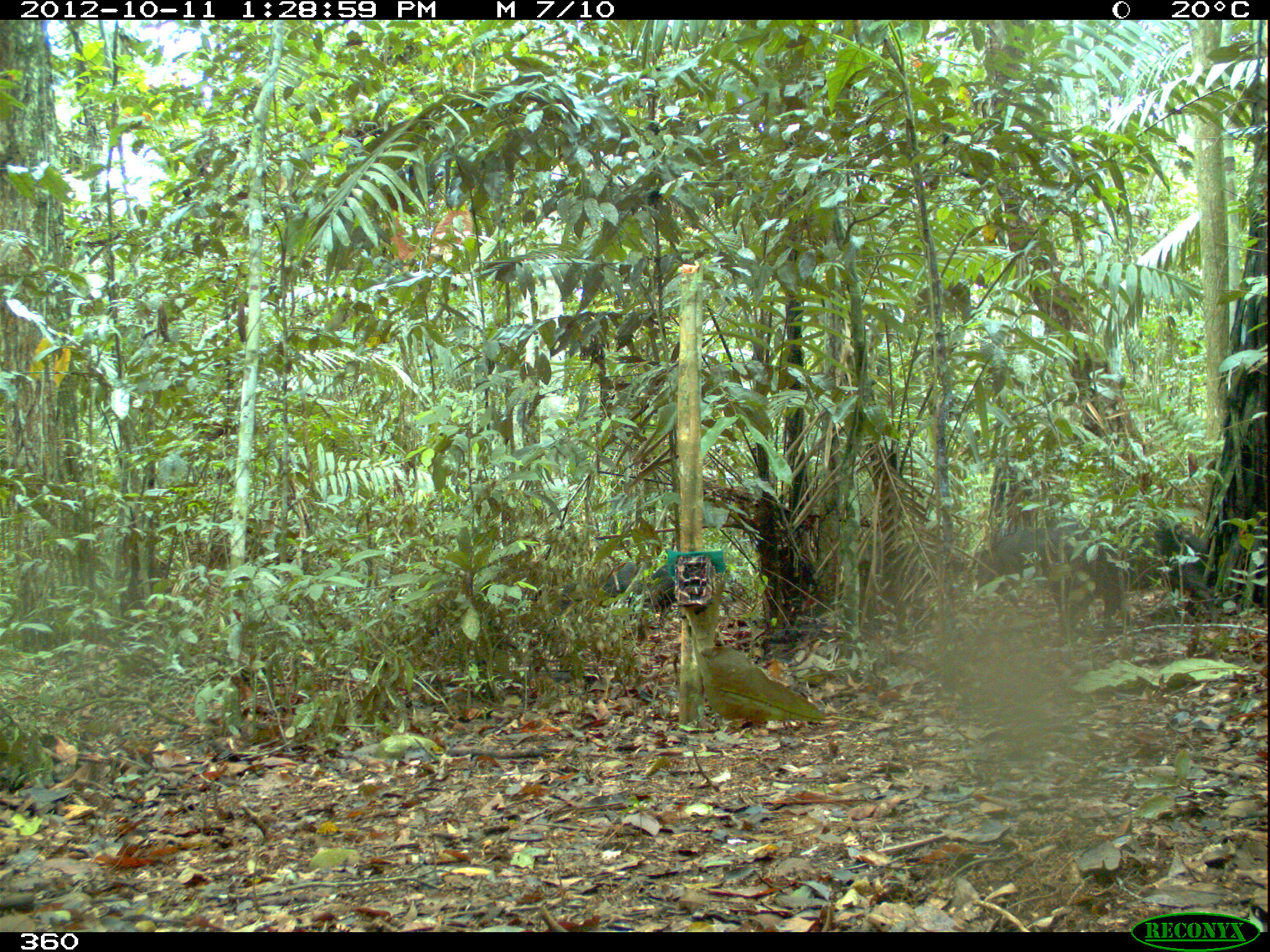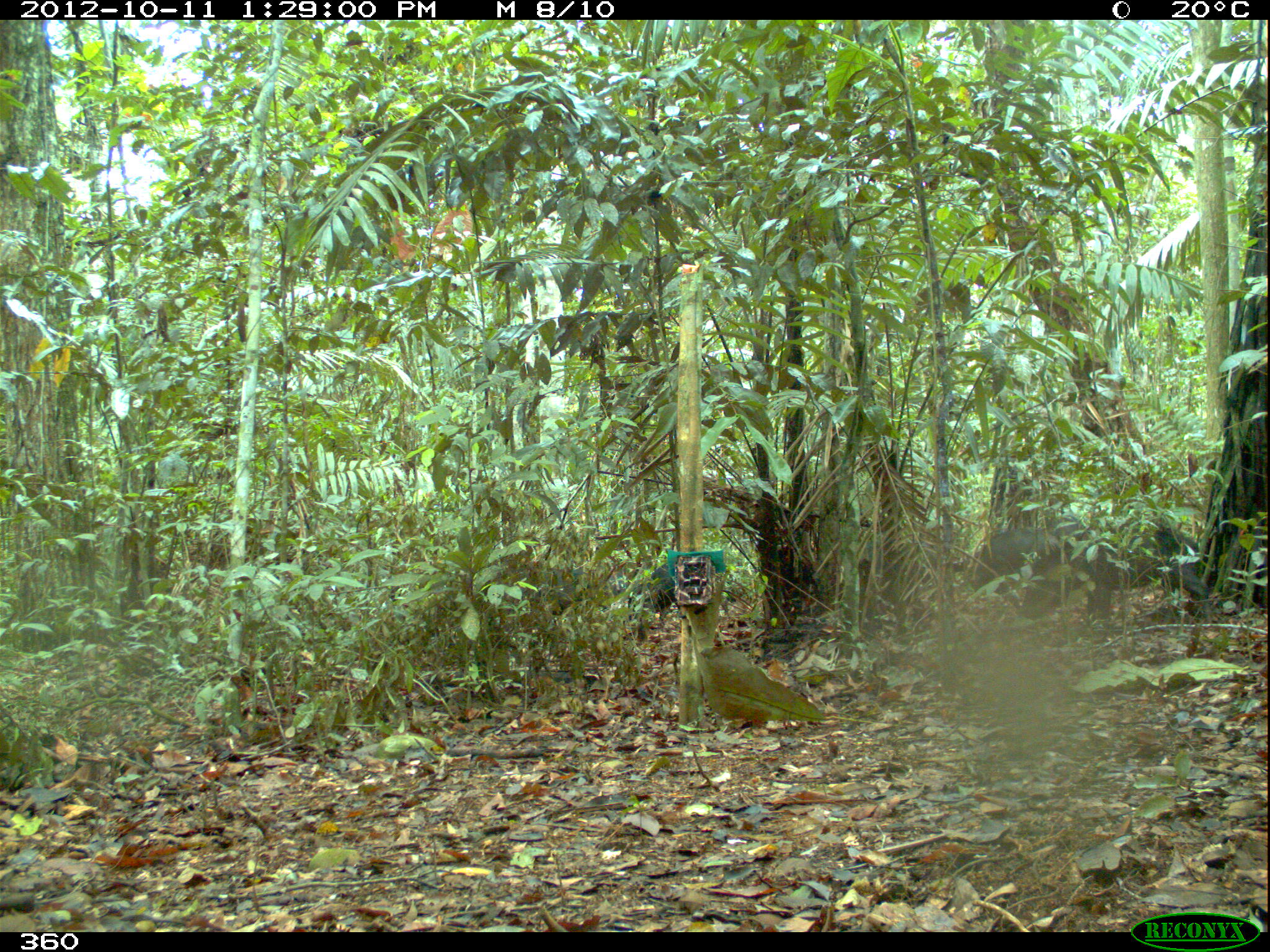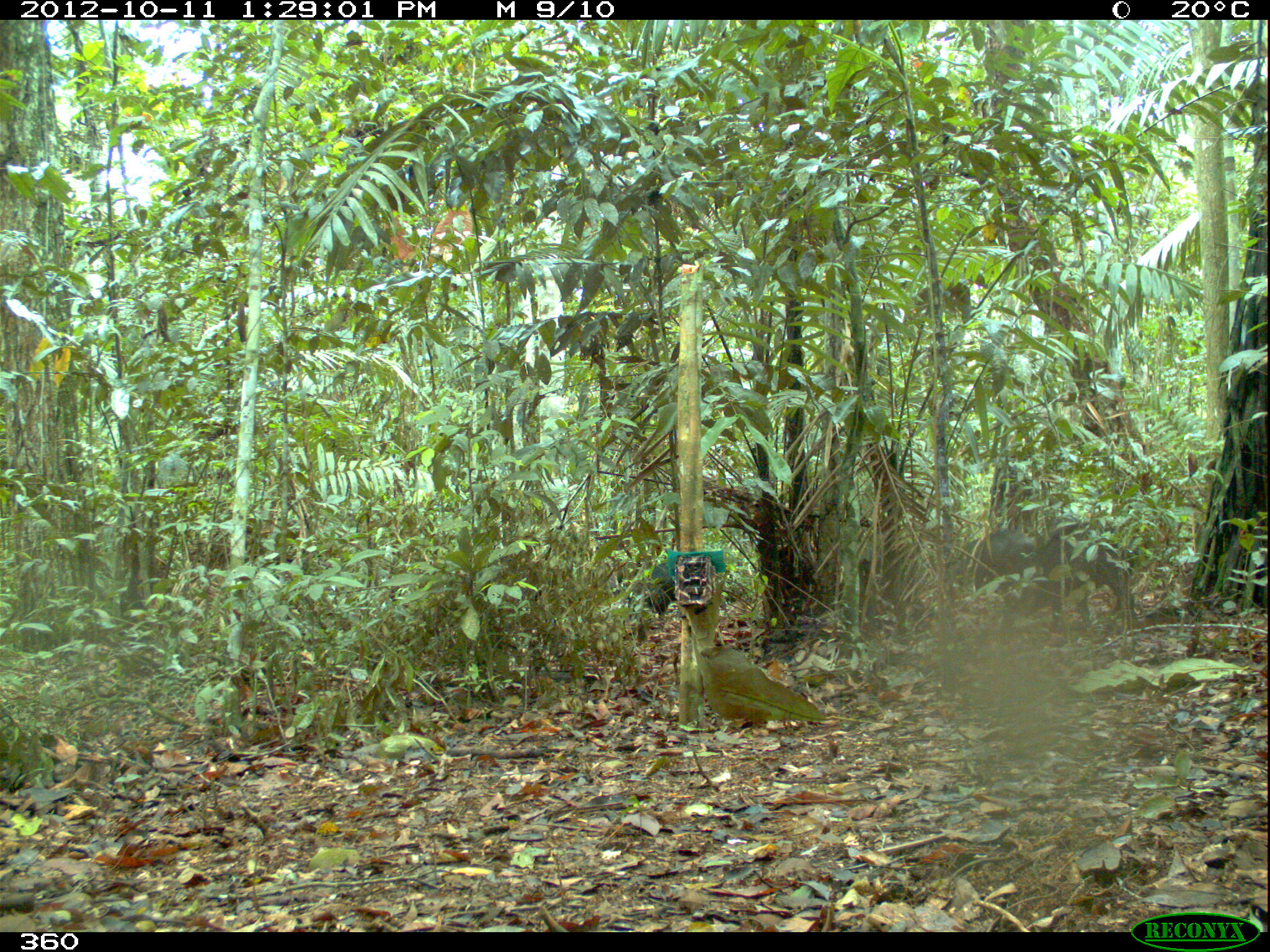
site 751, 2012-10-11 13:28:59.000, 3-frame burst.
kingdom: Animalia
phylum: Chordata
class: Mammalia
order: Artiodactyla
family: Tayassuidae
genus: Tayassu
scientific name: Tayassu pecari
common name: white-lipped peccary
Tayassu pecari (white-lipped peccary).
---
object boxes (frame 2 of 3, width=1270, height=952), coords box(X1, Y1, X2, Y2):
tayassu pecari: box(1017, 512, 1212, 627); box(971, 526, 1061, 592); box(628, 562, 681, 642); box(548, 567, 627, 617); box(1038, 513, 1089, 549)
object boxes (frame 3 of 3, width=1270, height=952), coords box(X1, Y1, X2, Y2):
tayassu pecari: box(994, 520, 1137, 625); box(626, 559, 748, 638); box(944, 524, 1039, 590)